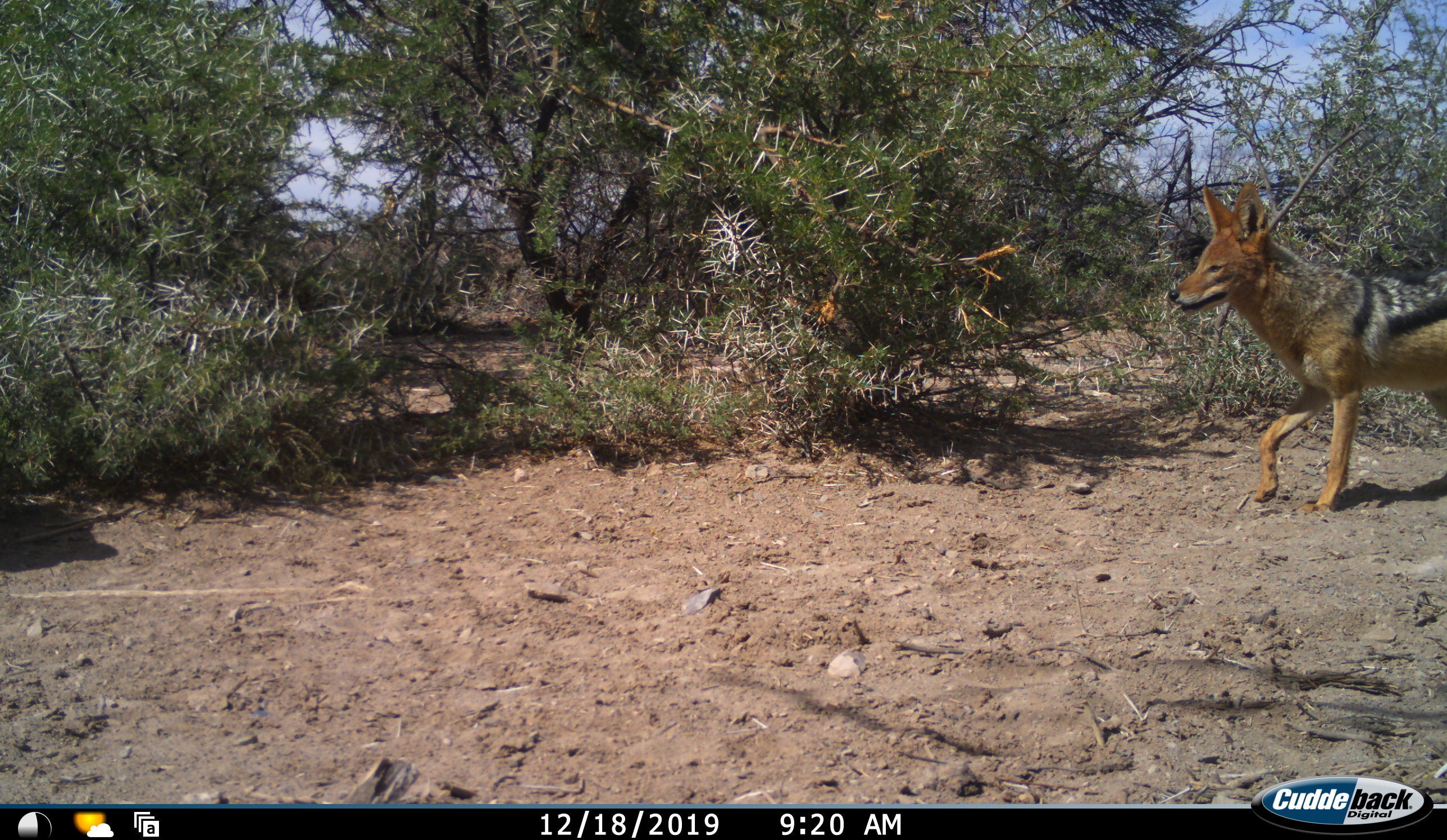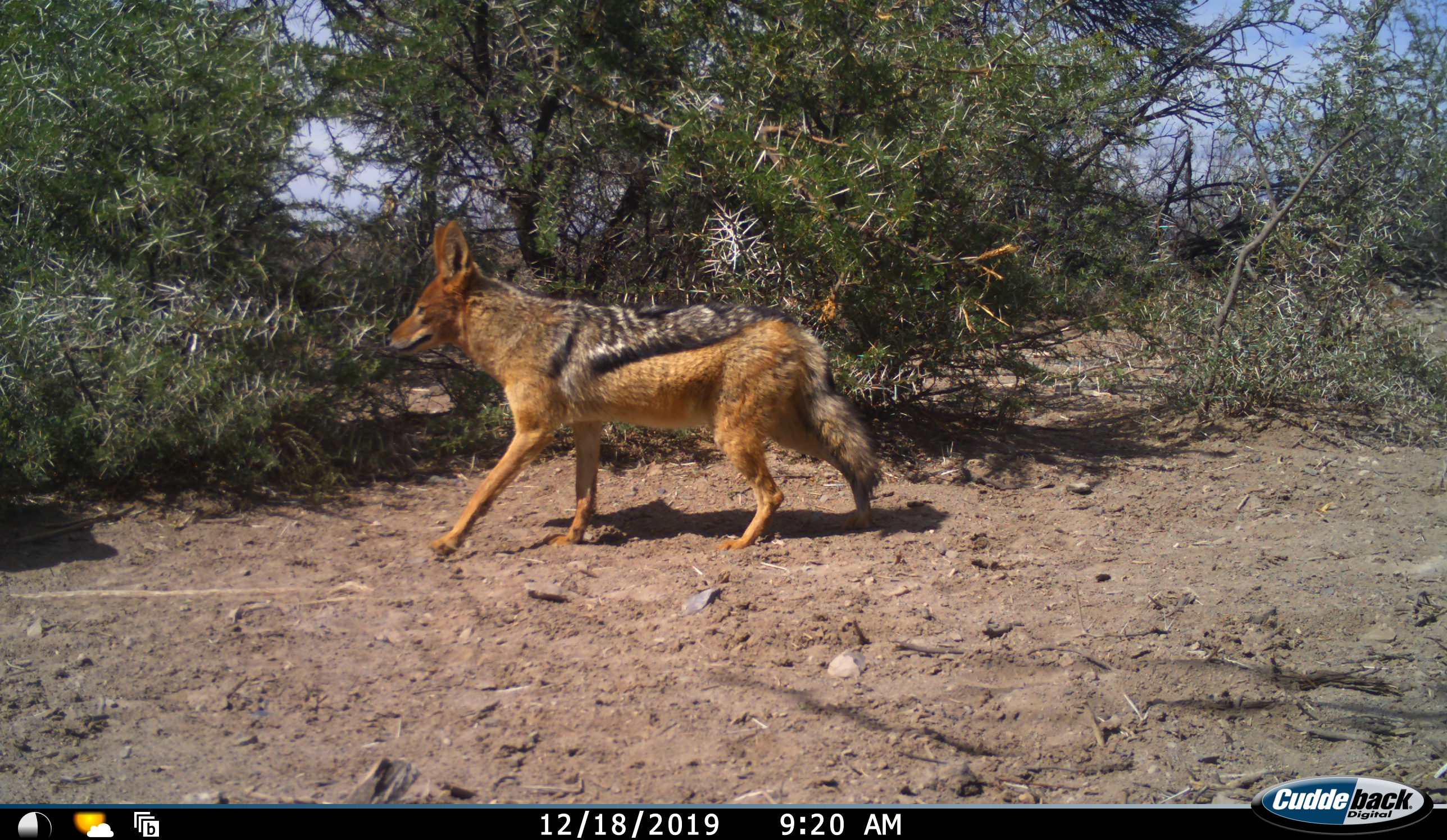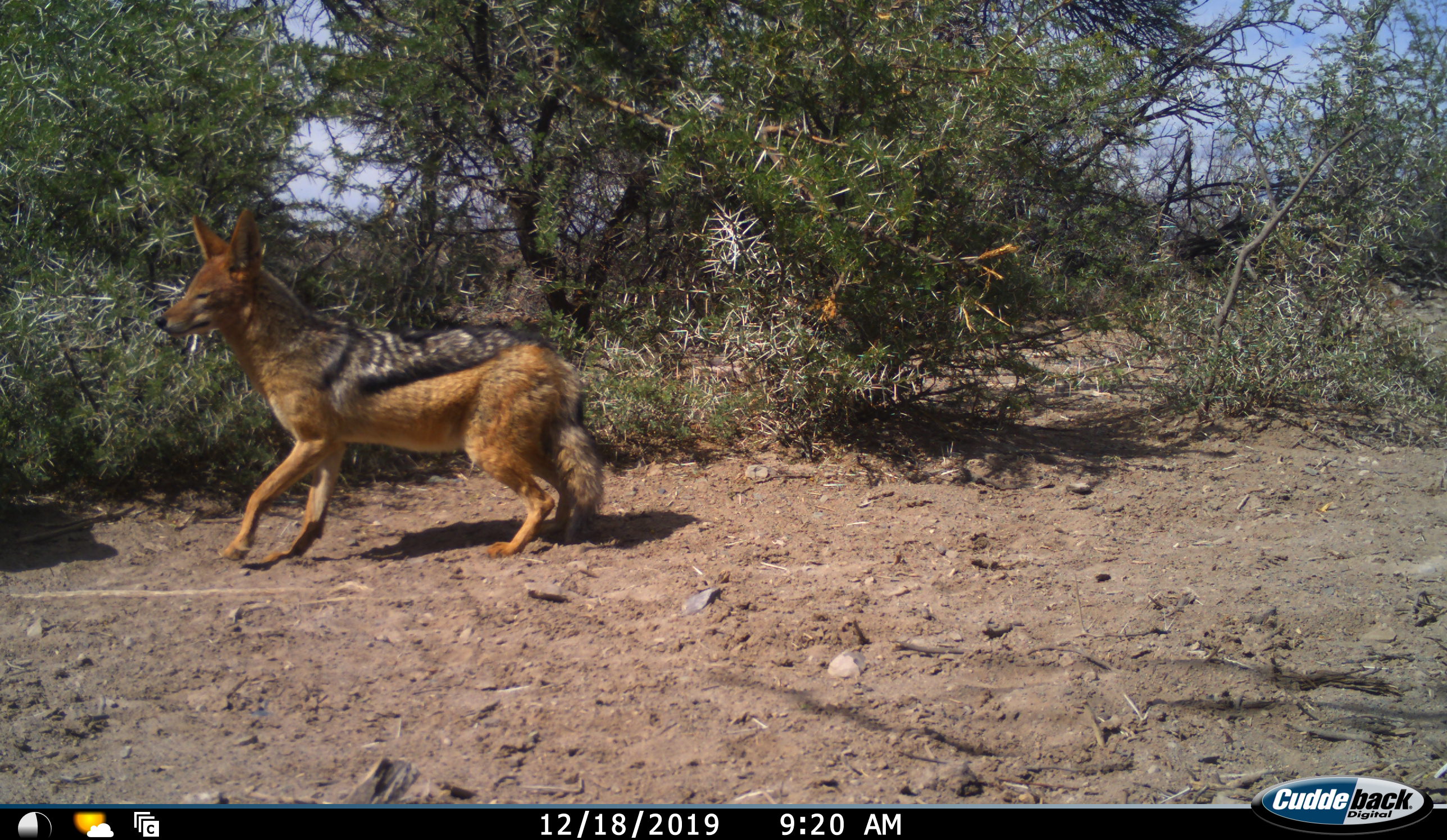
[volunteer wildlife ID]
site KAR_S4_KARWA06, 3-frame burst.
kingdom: Animalia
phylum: Chordata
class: Mammalia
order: Carnivora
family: Canidae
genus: Lupulella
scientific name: Lupulella mesomelas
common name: black-backed jackal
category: jackalblackbacked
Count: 1.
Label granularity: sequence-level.